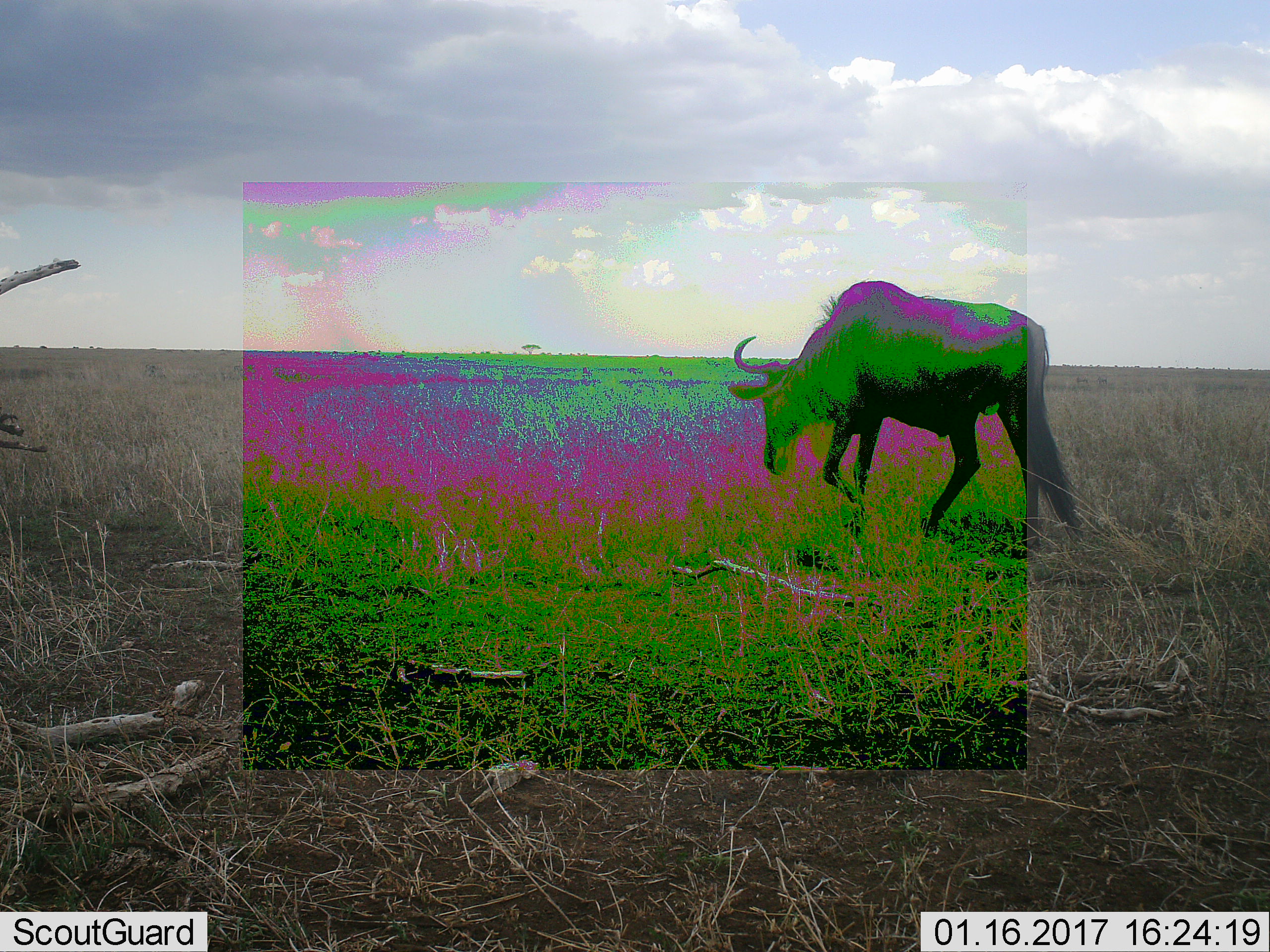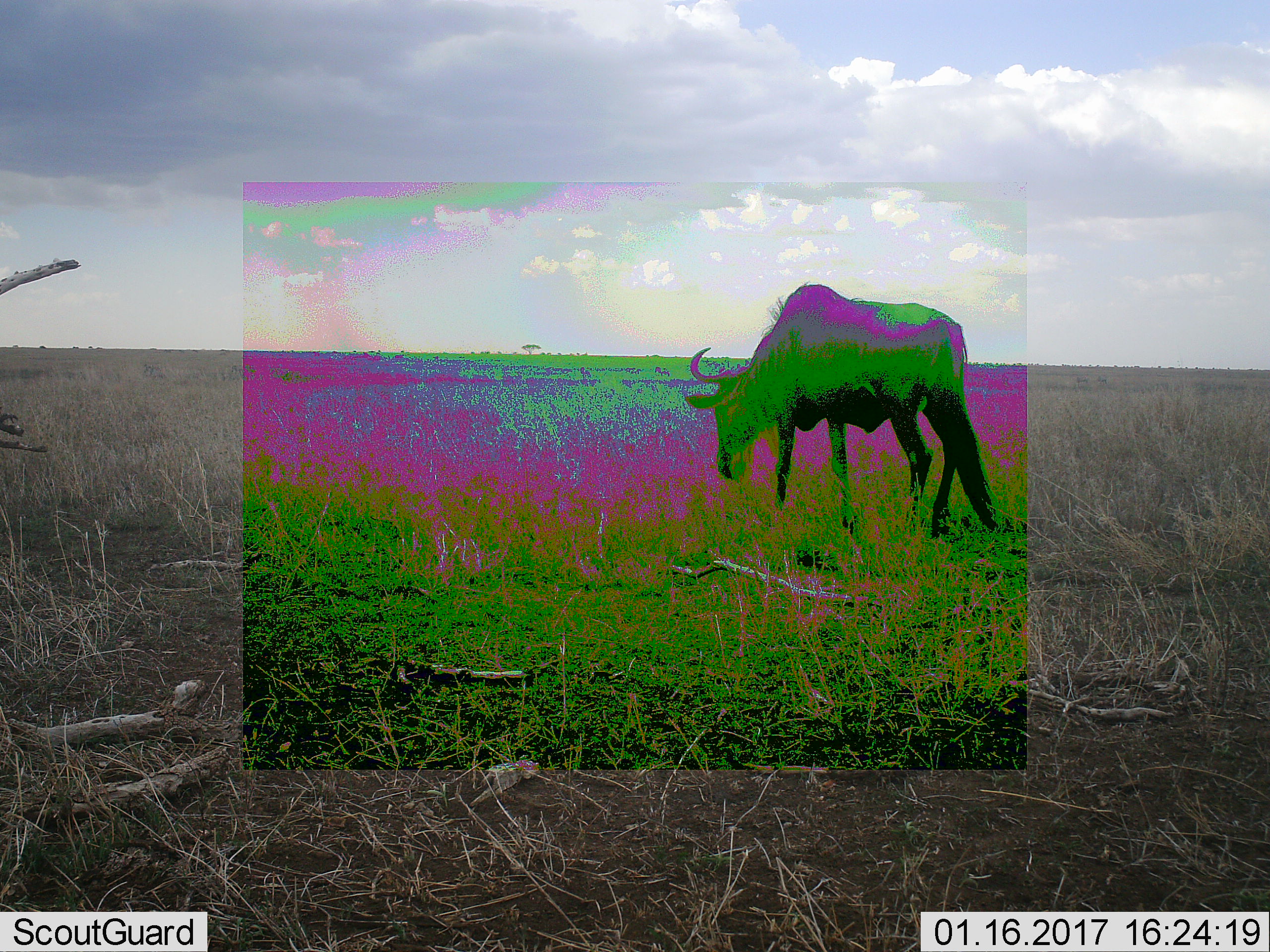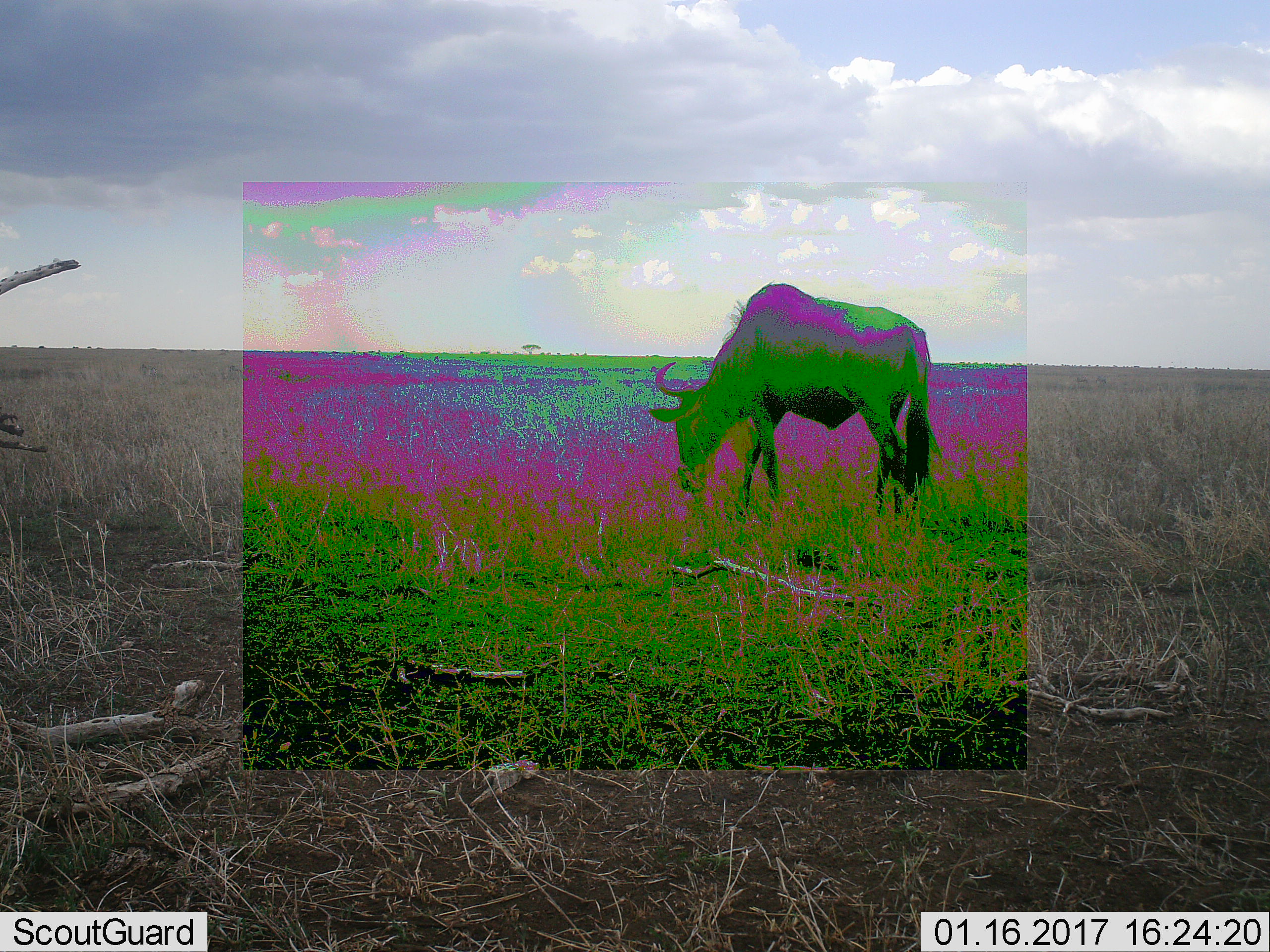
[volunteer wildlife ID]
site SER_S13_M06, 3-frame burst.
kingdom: Animalia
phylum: Chordata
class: Mammalia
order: Artiodactyla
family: Bovidae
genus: Connochaetes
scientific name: Connochaetes taurinus taurinus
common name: blue wildebeest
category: wildebeestblue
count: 1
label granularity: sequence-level